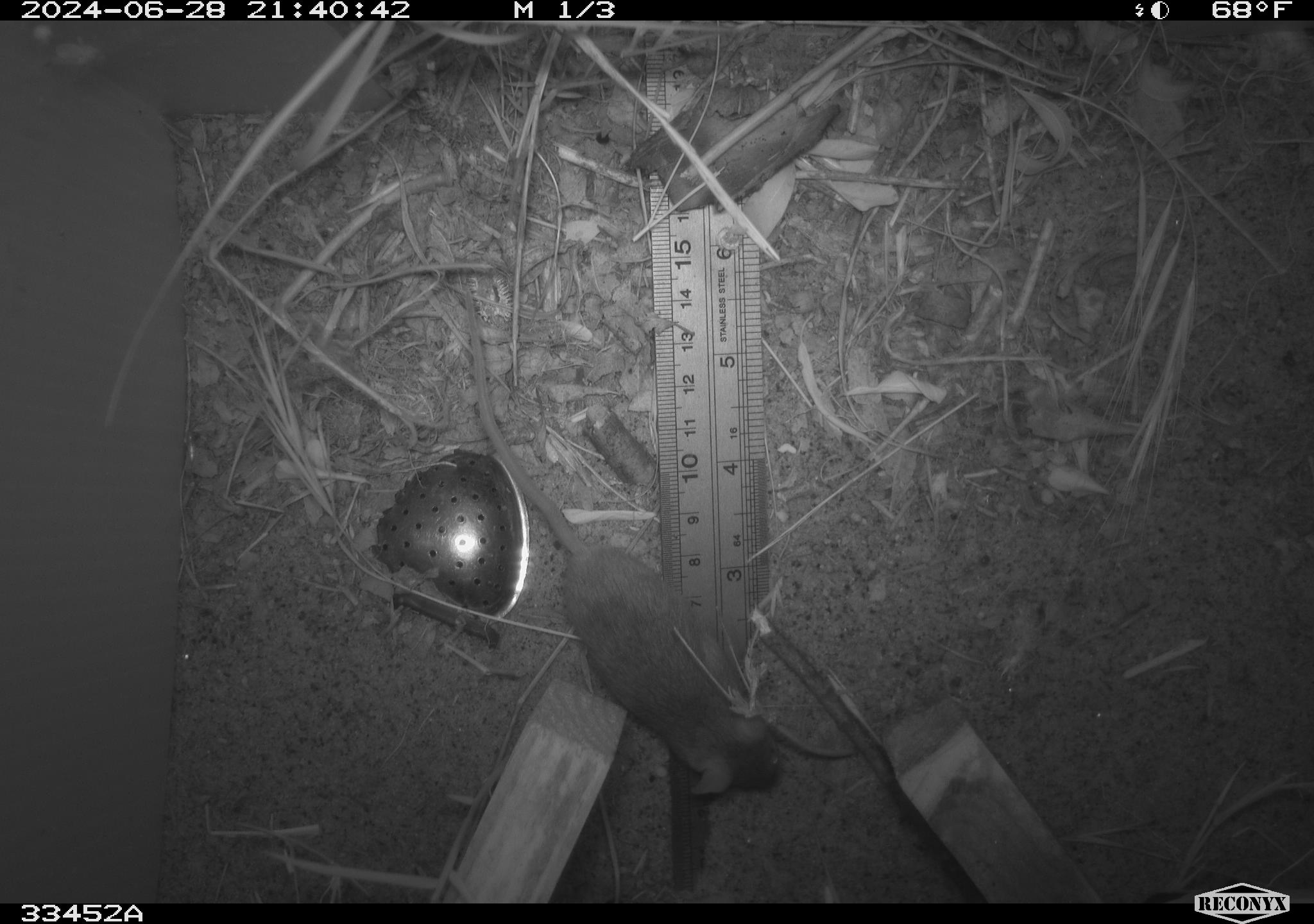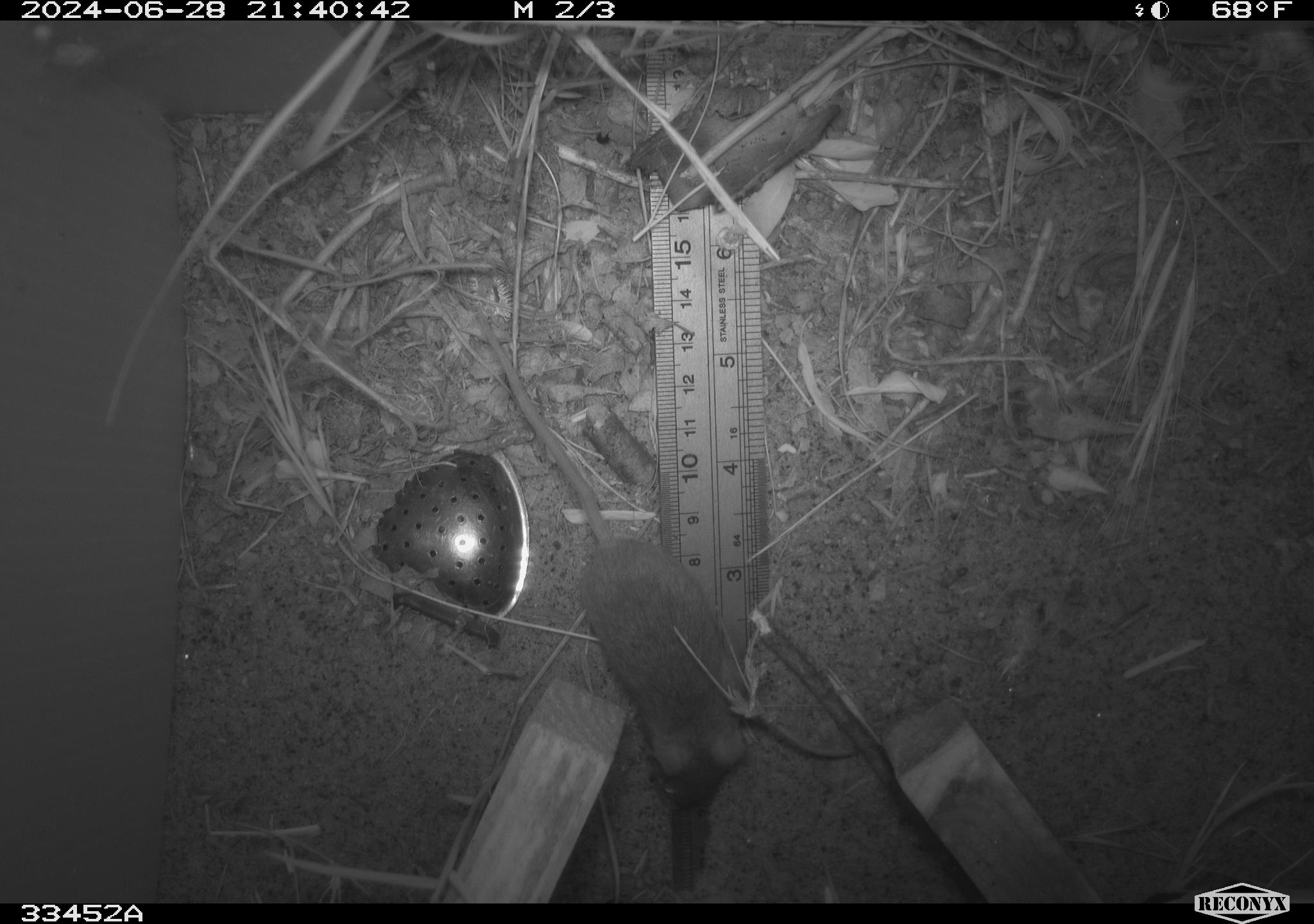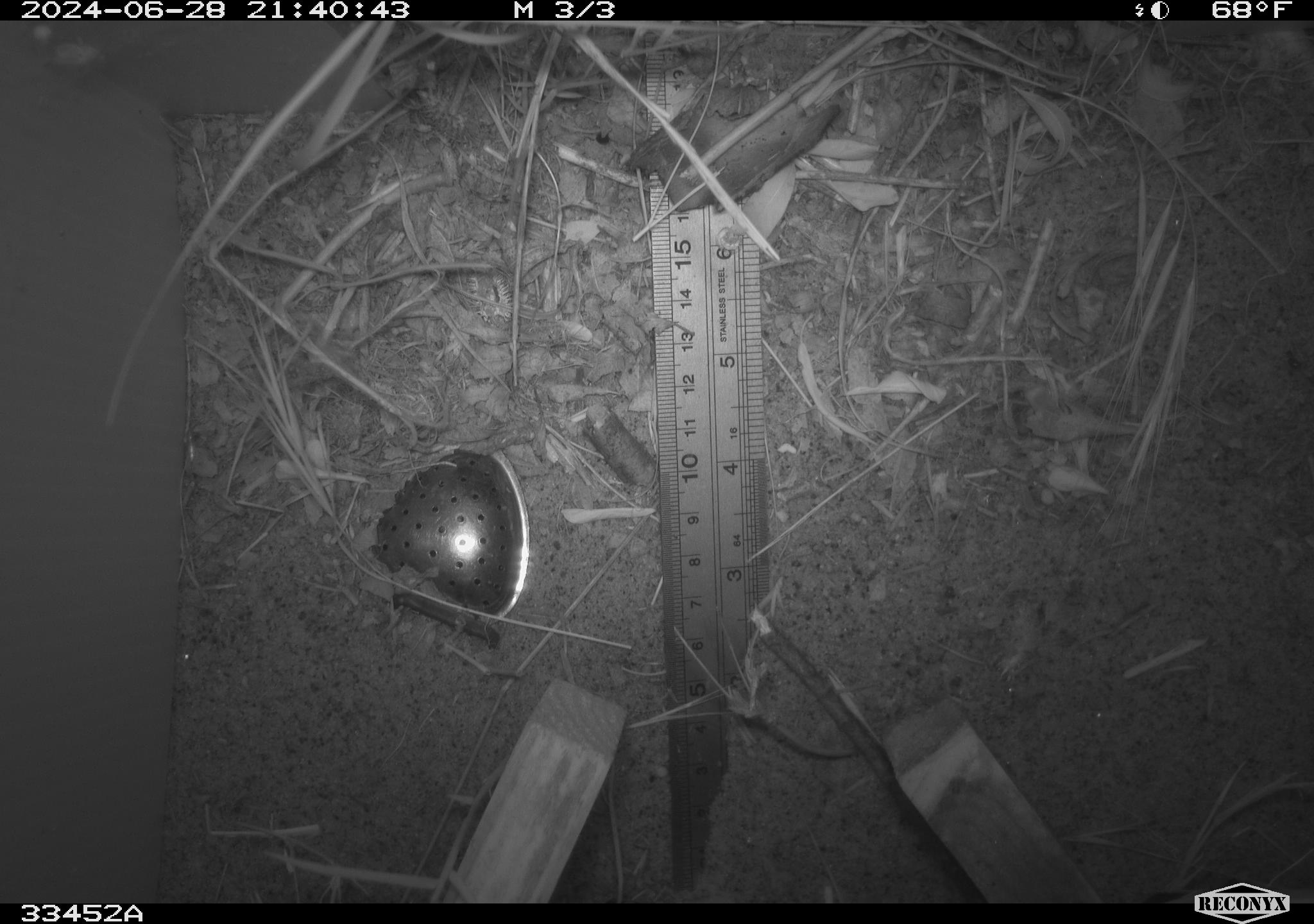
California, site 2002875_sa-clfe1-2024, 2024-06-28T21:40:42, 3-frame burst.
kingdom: Animalia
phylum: Chordata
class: Mammalia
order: Rodentia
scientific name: Rodentia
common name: mouse species